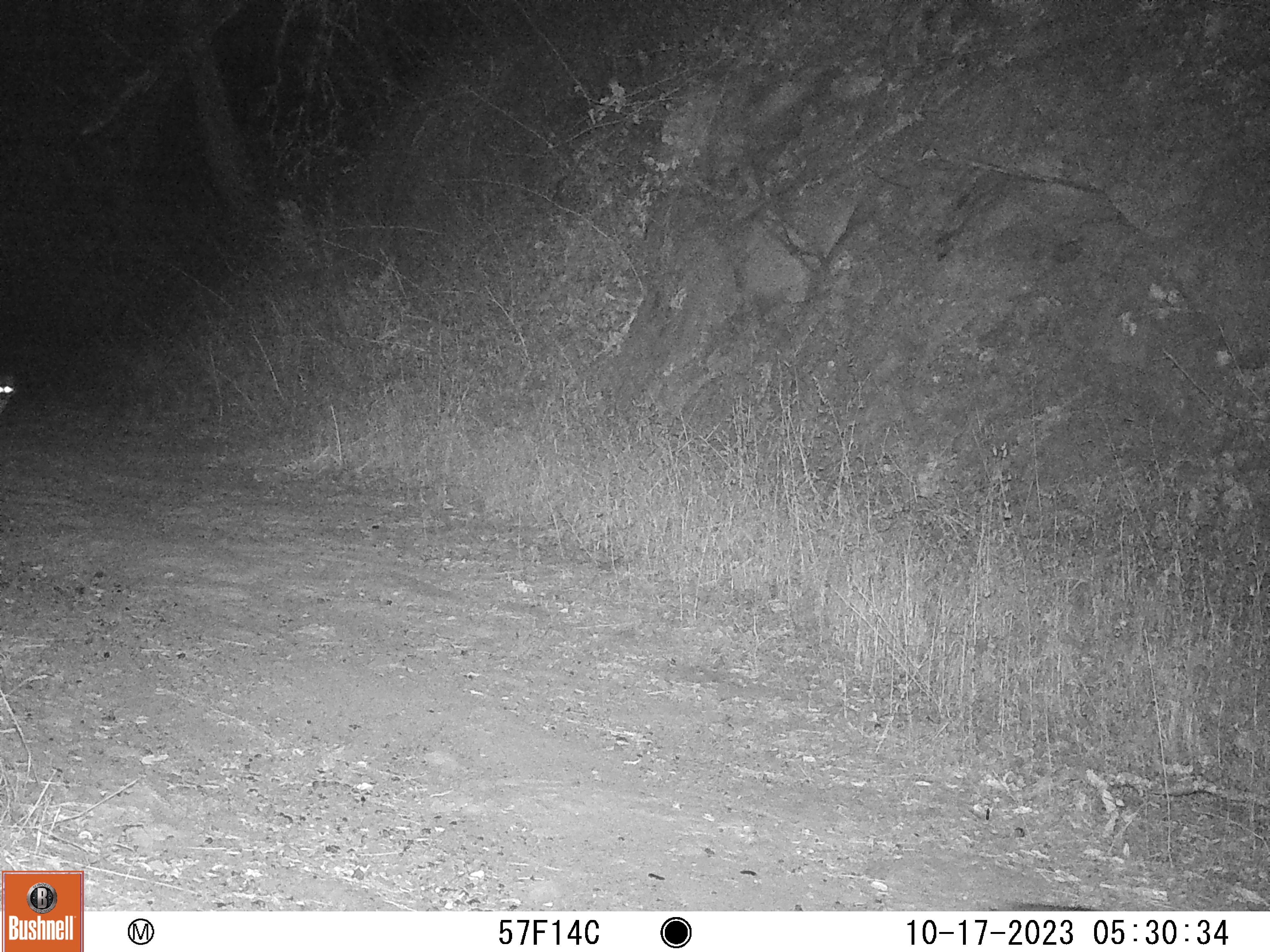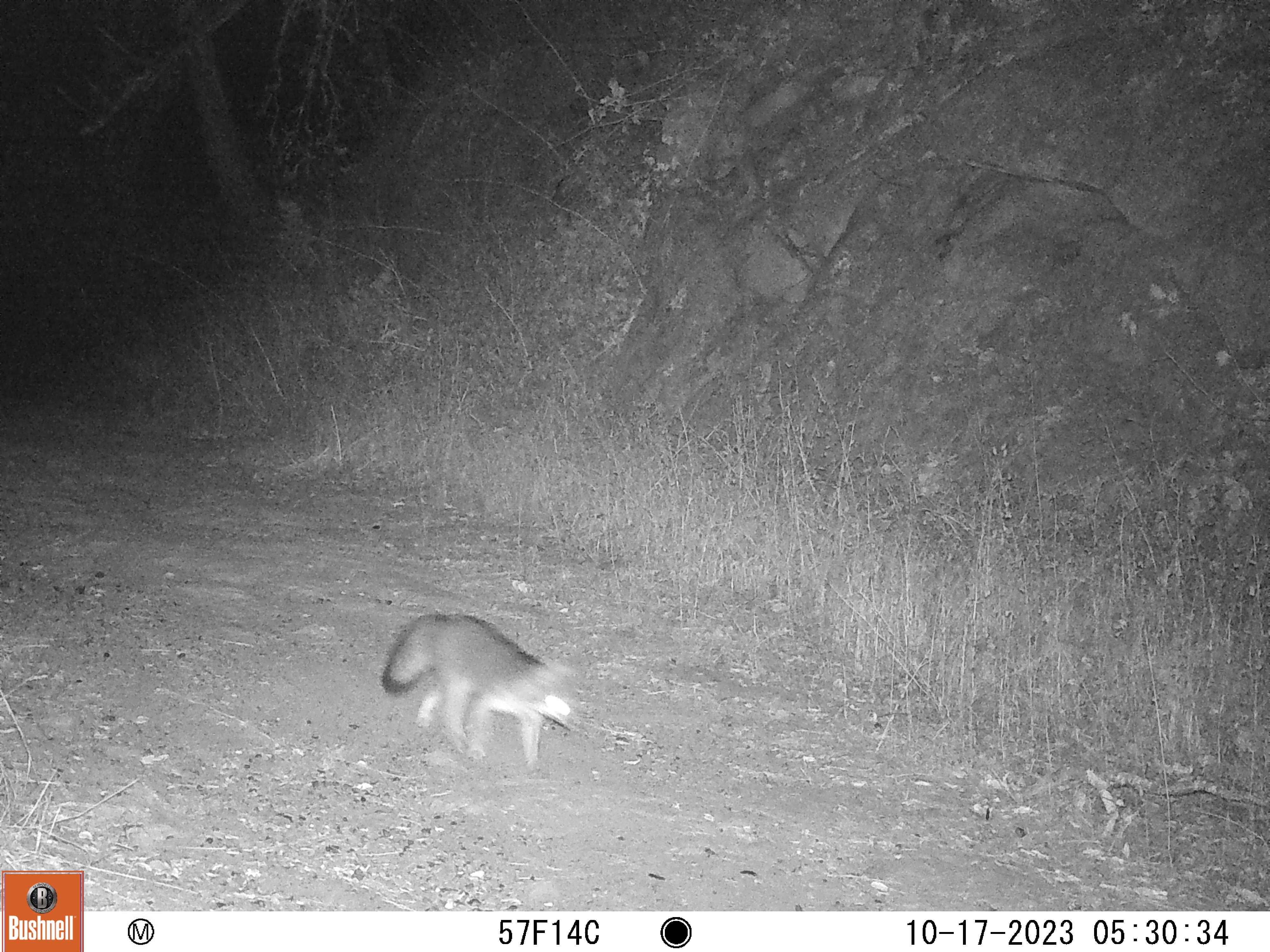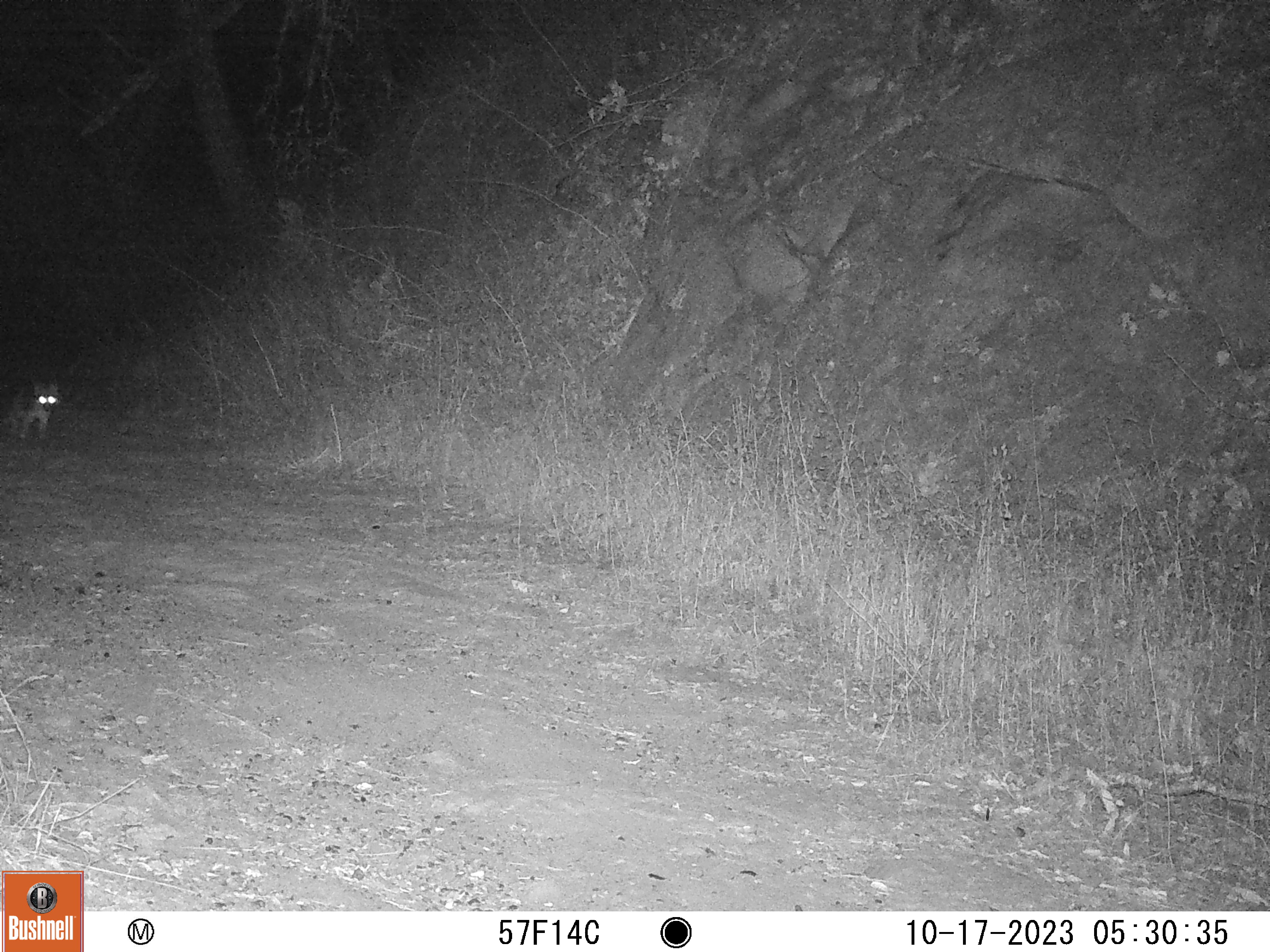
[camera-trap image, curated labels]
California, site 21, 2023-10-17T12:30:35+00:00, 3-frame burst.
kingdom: Animalia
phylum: Chordata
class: Mammalia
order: Carnivora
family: Canidae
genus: Urocyon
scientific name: Urocyon cinereoargenteus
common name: gray fox